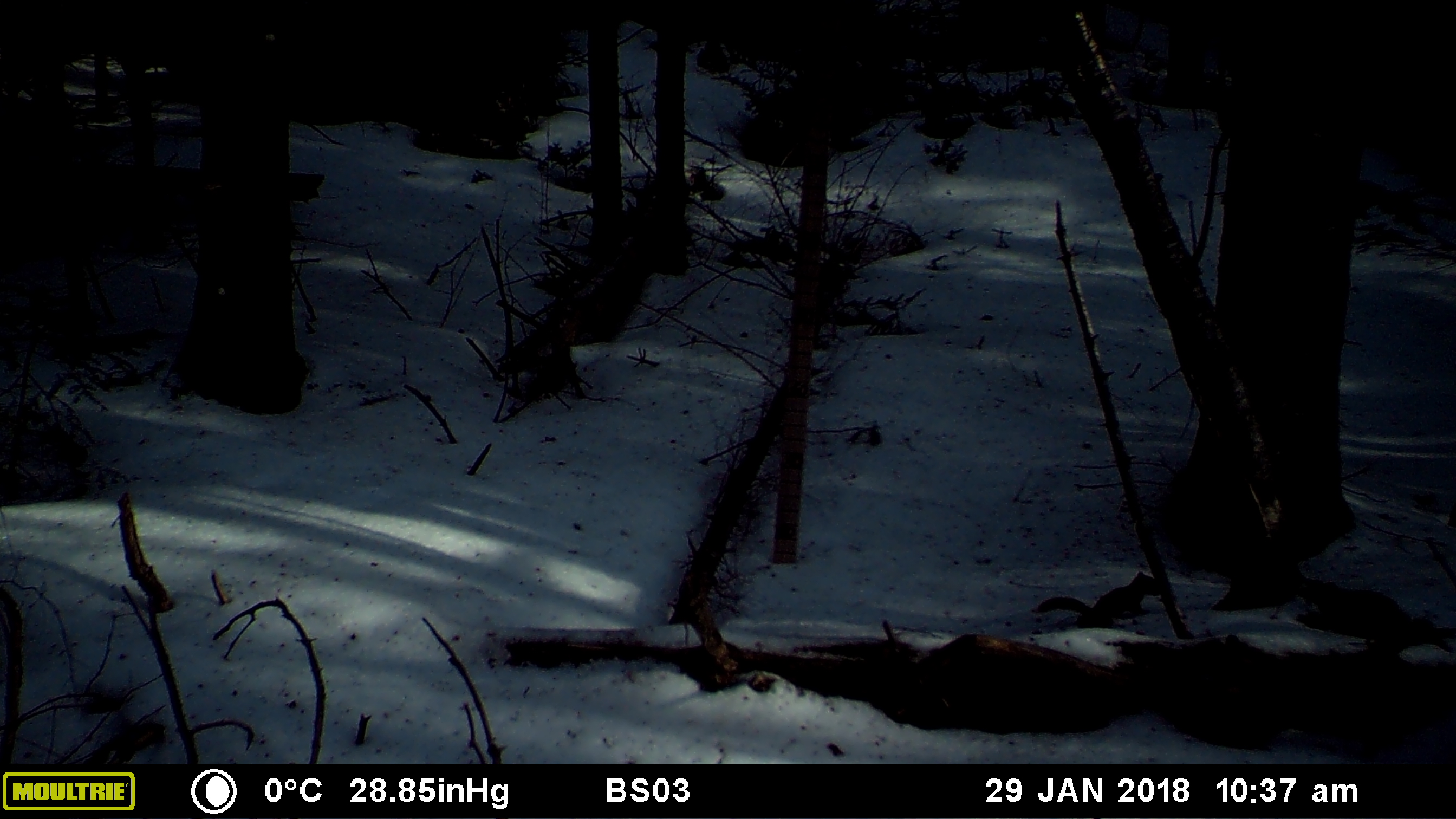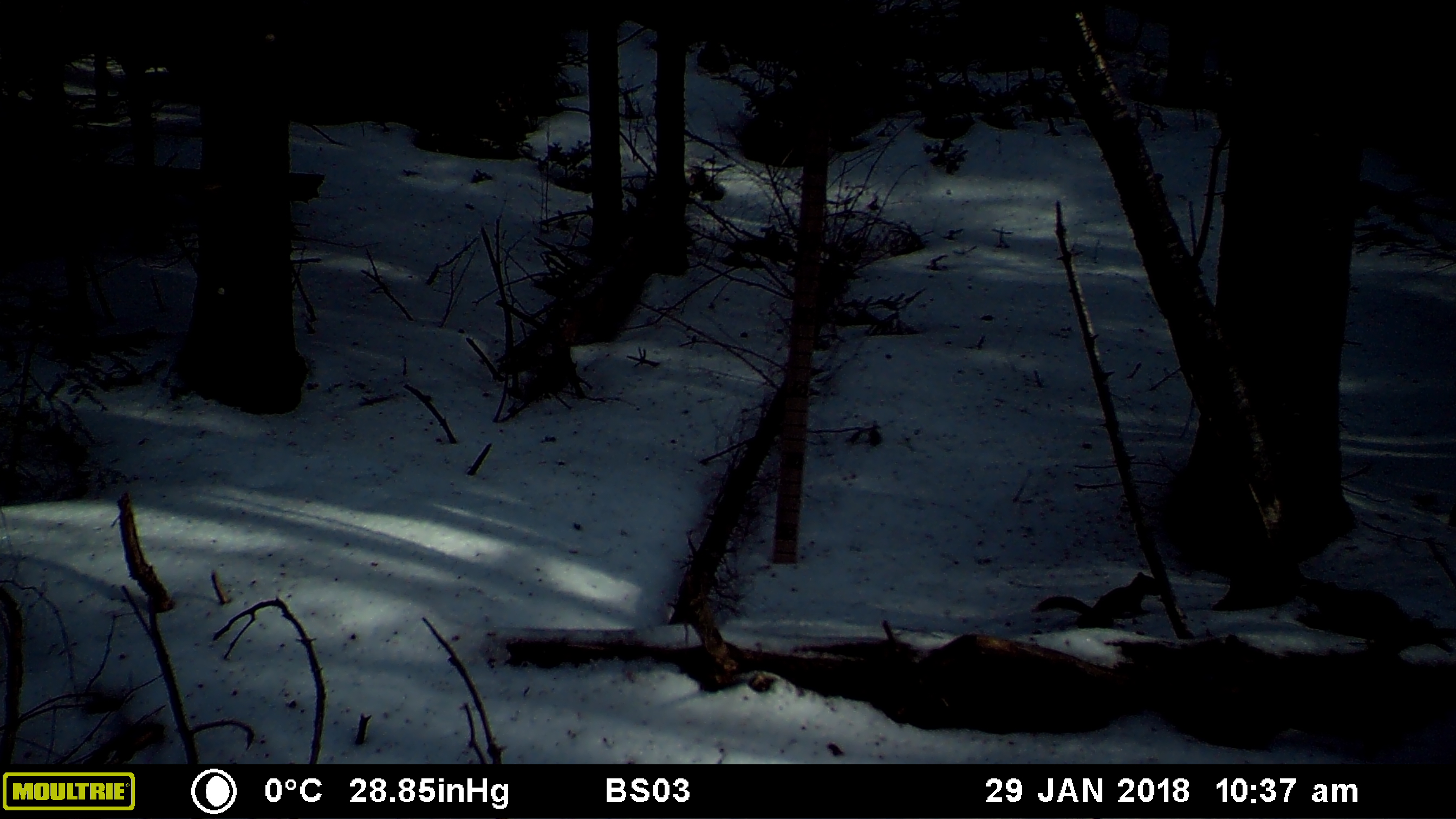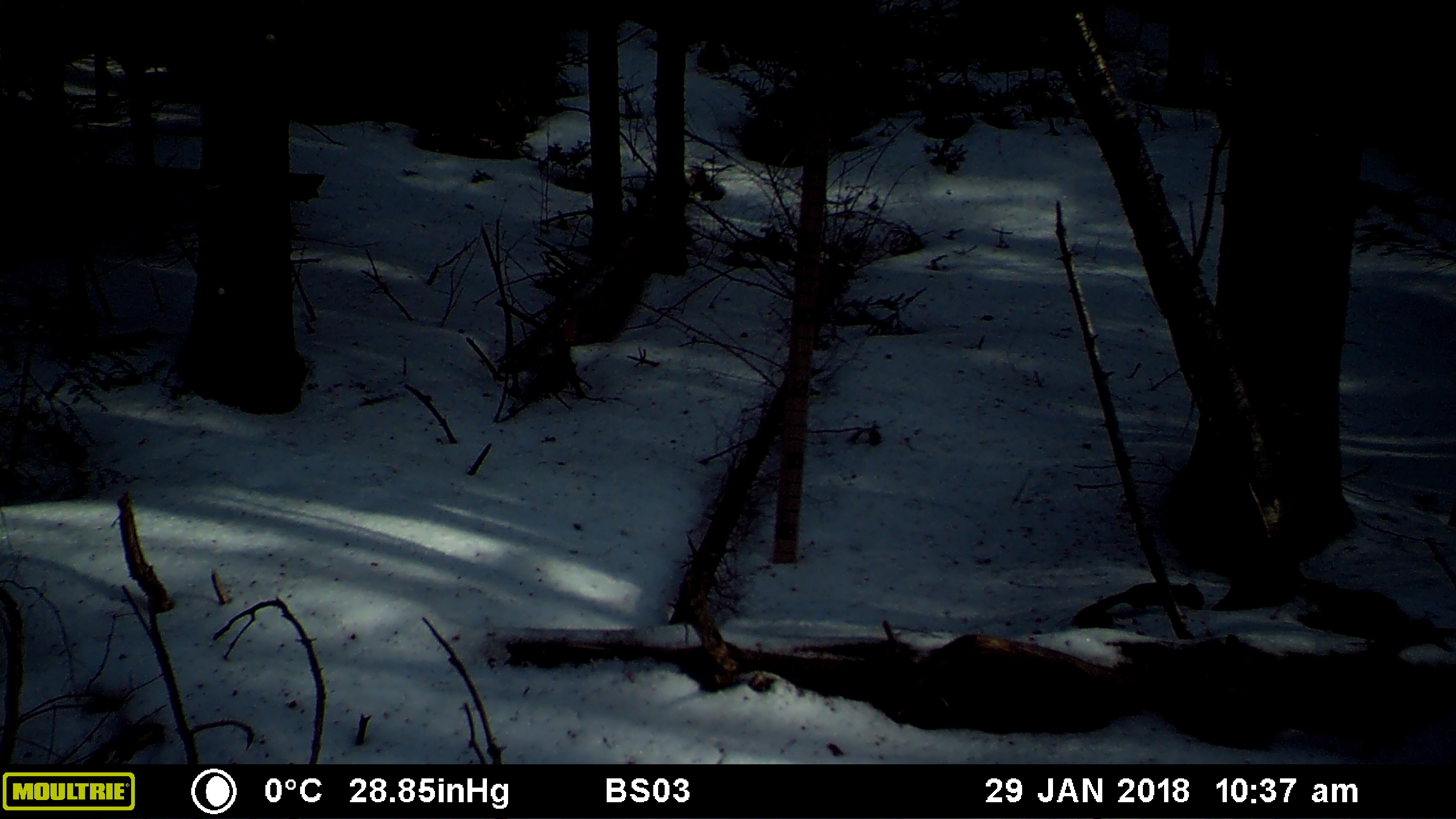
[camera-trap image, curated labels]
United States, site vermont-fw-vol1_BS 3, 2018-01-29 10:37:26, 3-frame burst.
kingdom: Animalia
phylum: Chordata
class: Mammalia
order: Rodentia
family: Sciuridae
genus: Tamiasciurus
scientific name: Tamiasciurus hudsonicus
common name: red squirrel